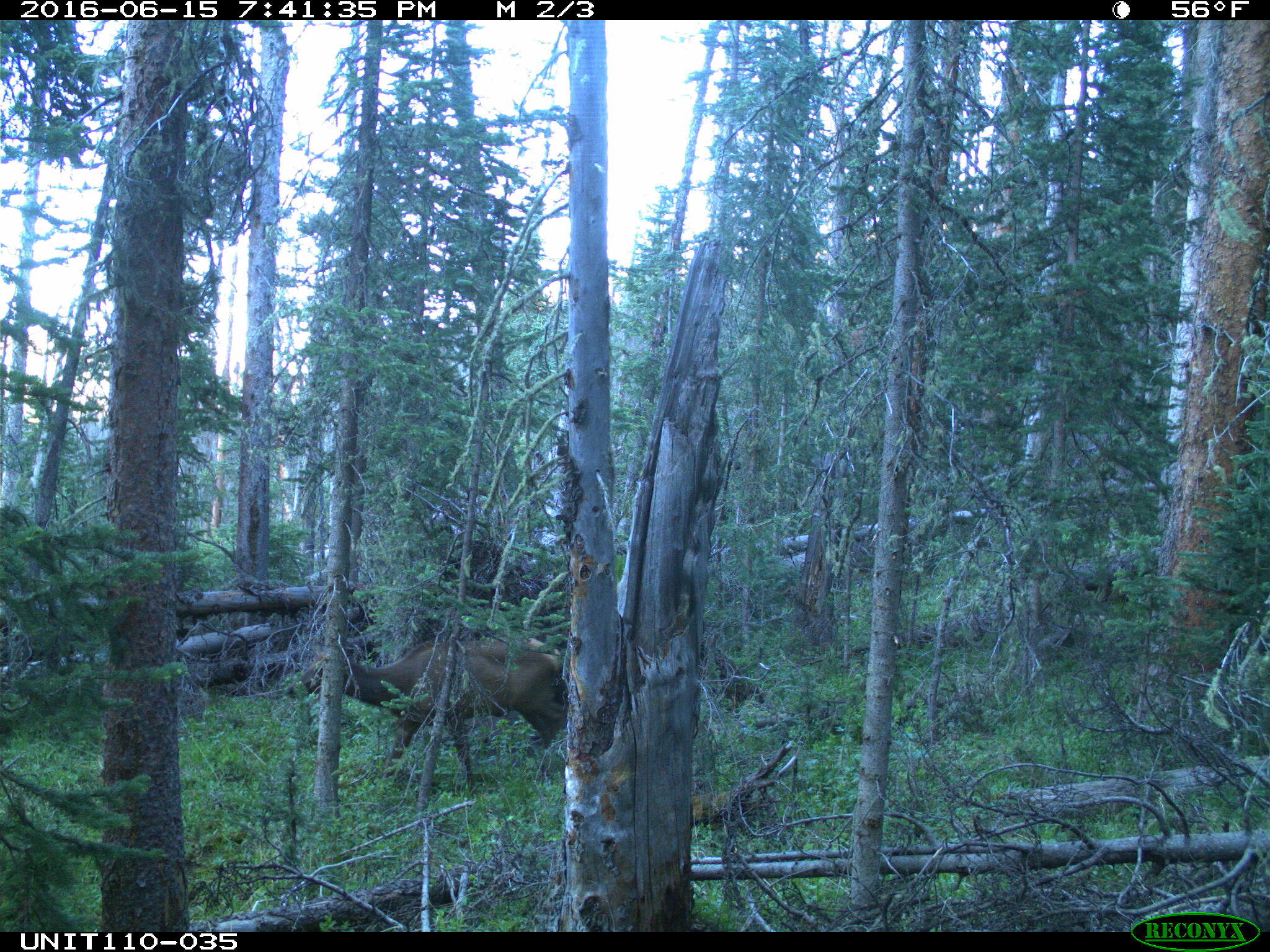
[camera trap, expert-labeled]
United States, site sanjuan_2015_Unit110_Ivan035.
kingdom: Animalia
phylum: Chordata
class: Mammalia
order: Artiodactyla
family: Cervidae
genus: Cervus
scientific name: Cervus elaphus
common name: red deer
Cervus elaphus (red deer).